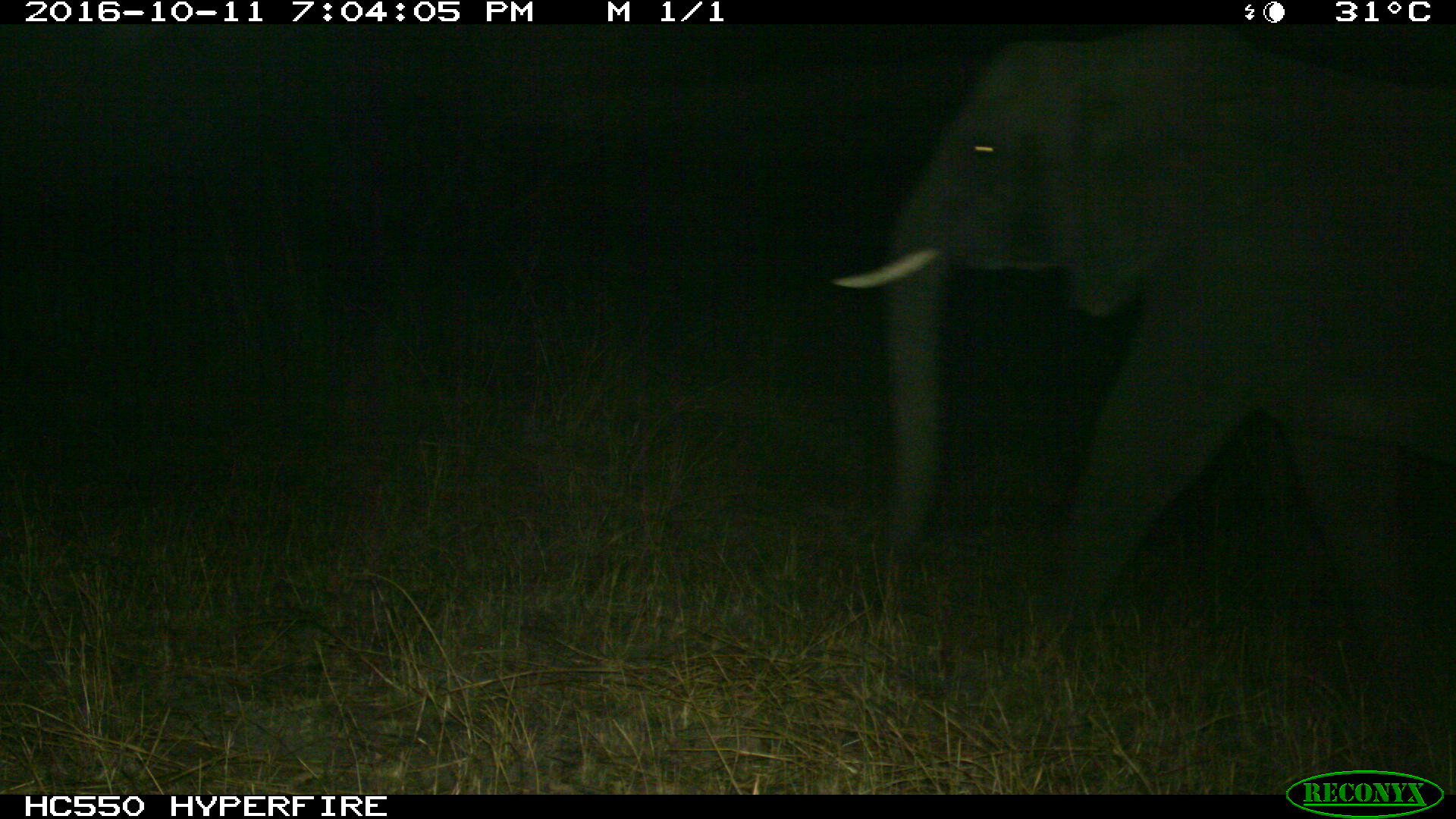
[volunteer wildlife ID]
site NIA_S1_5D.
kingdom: Animalia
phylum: Chordata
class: Mammalia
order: Proboscidea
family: Elephantidae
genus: Loxodonta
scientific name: Loxodonta africana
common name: african bush elephant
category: elephant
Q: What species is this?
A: Elephant (african bush elephant) (Loxodonta africana).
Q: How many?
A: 1.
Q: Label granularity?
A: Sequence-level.